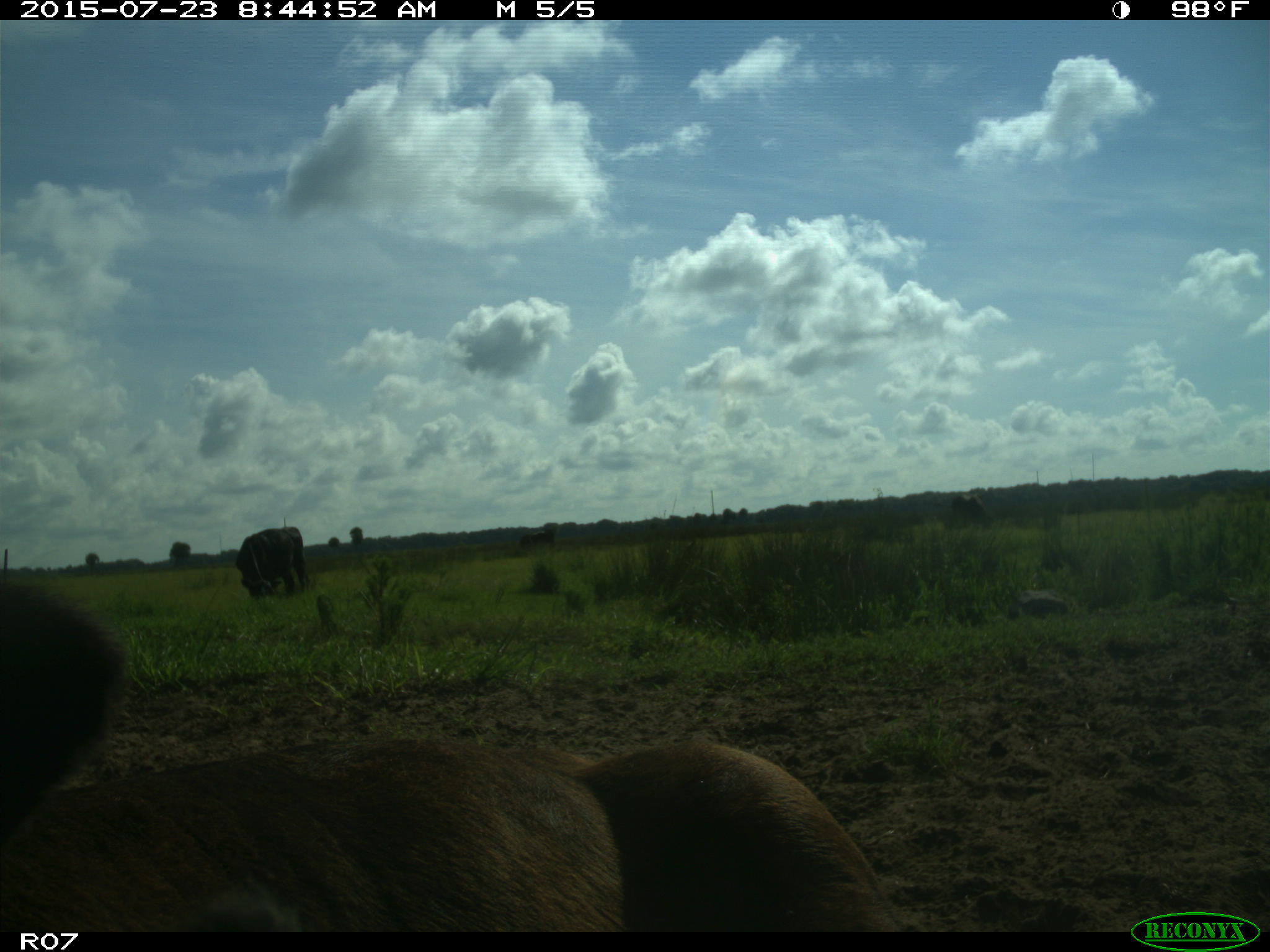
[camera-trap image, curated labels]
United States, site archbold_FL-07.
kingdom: Animalia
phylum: Chordata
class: Mammalia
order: Artiodactyla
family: Bovidae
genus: Bos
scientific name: Bos taurus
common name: domestic cow